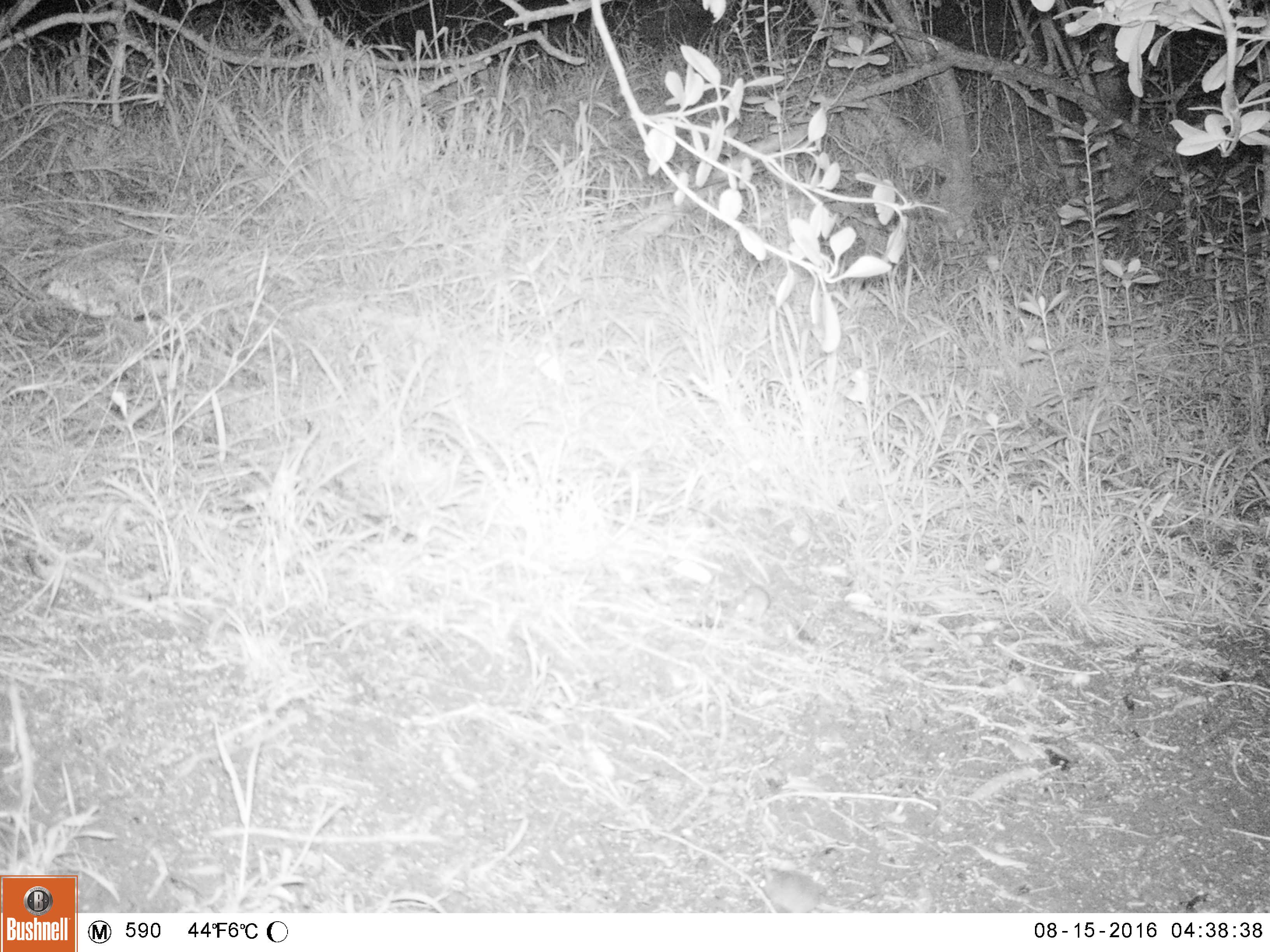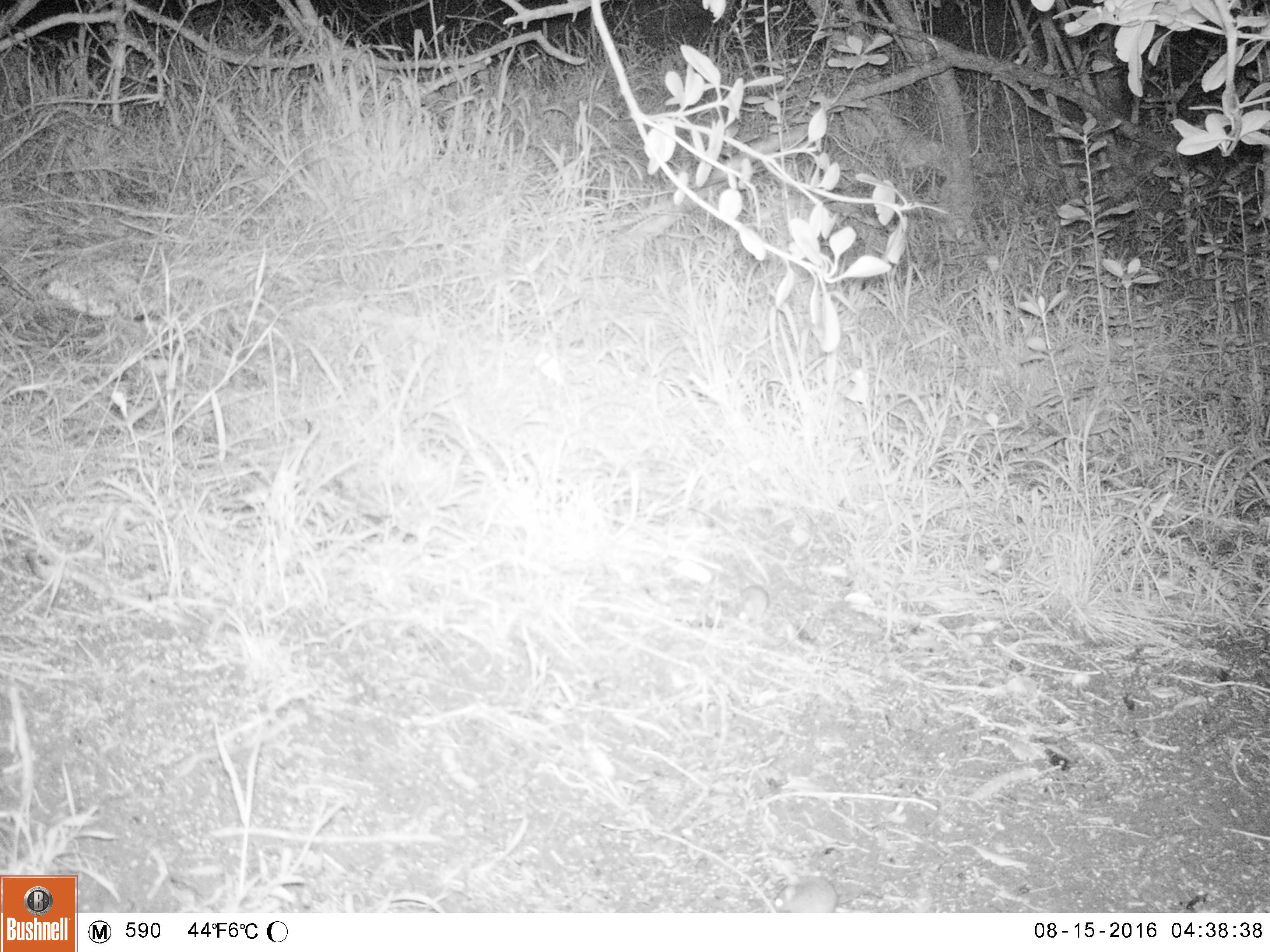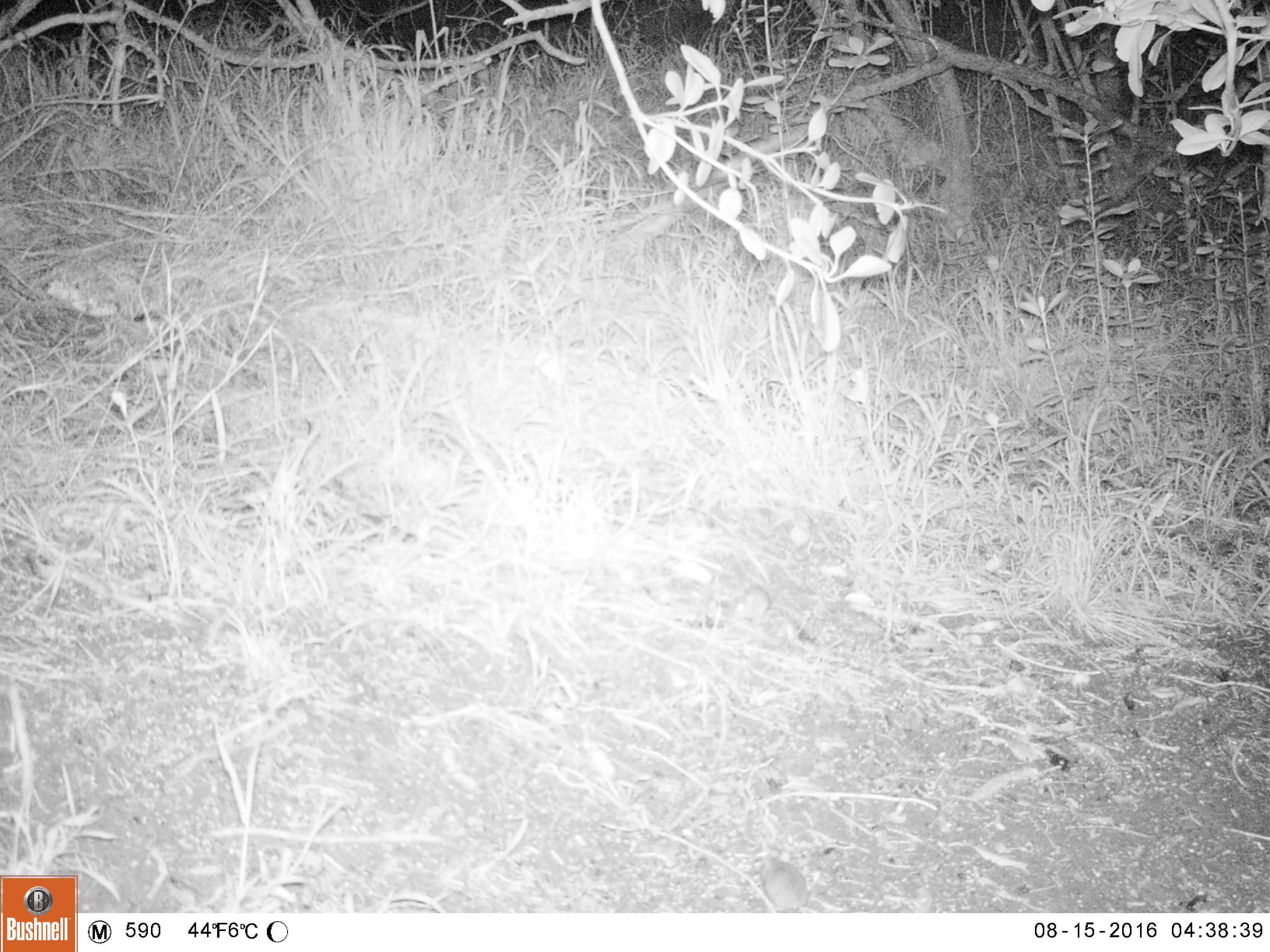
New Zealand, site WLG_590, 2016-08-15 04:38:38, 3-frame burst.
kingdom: Animalia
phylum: Chordata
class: Mammalia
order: Rodentia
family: Muridae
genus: Mus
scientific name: Mus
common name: mouse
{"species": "mouse (Mus)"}